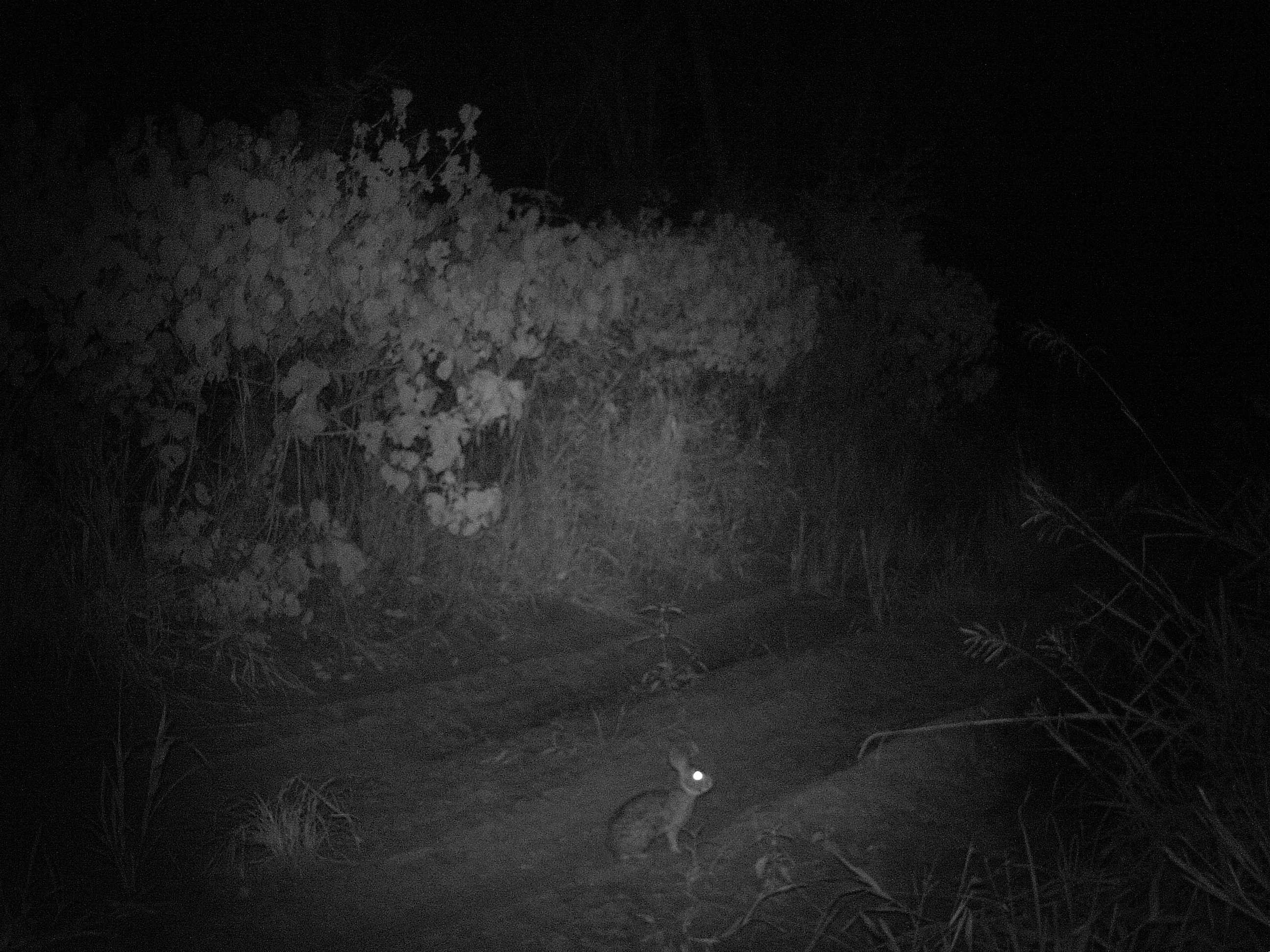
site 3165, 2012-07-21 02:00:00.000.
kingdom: Animalia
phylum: Chordata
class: Mammalia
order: Lagomorpha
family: Leporidae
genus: Sylvilagus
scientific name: Sylvilagus brasiliensis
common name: tapeti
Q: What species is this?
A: Sylvilagus brasiliensis (tapeti).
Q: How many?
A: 1.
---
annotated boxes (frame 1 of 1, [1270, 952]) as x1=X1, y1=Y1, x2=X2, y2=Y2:
sylvilagus brasiliensis: x1=603, y1=749, x2=714, y2=861